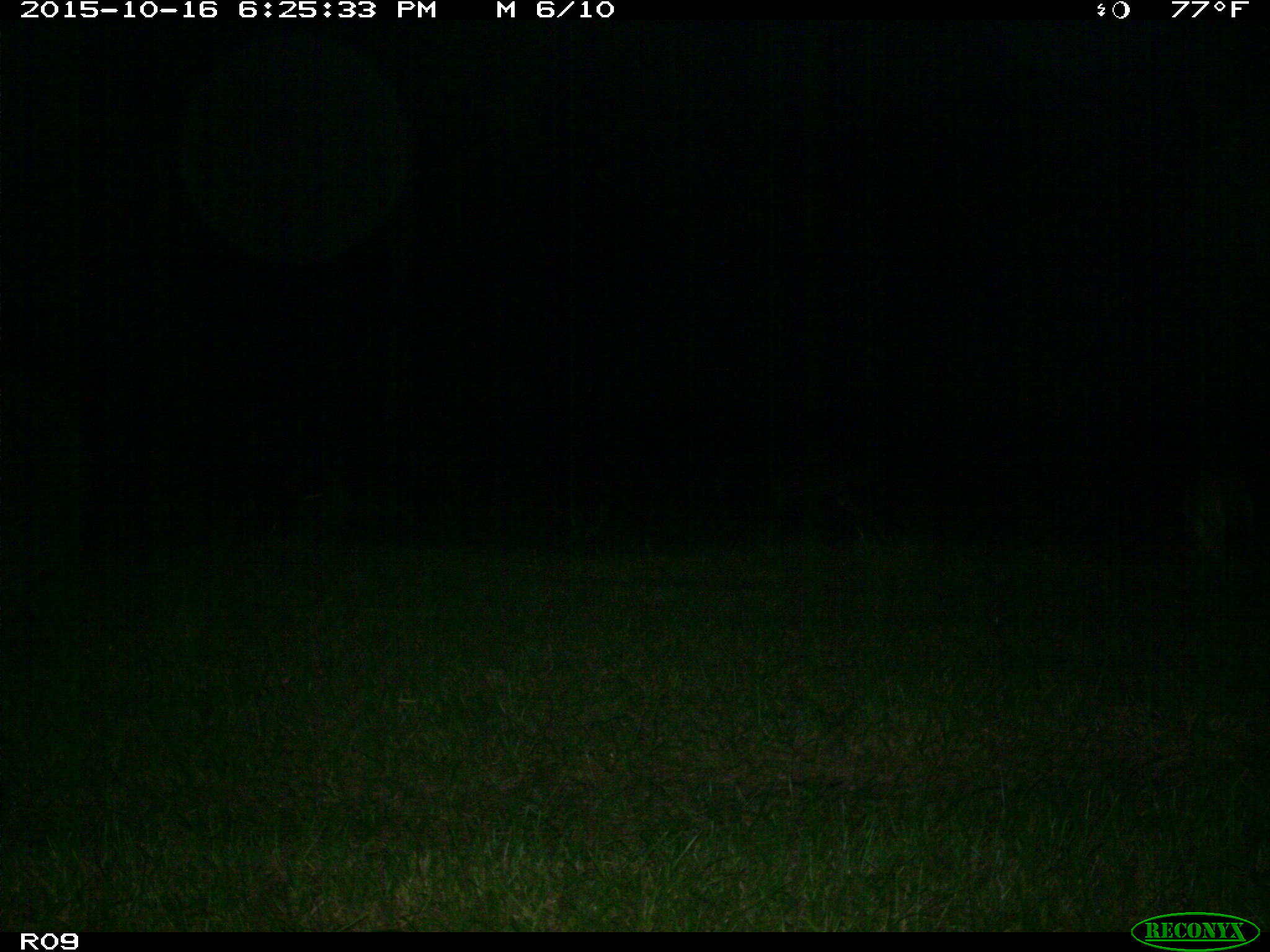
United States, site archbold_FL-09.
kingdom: Animalia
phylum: Chordata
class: Mammalia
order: Carnivora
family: Canidae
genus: Canis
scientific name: Canis latrans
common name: coyote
Canis latrans (coyote).